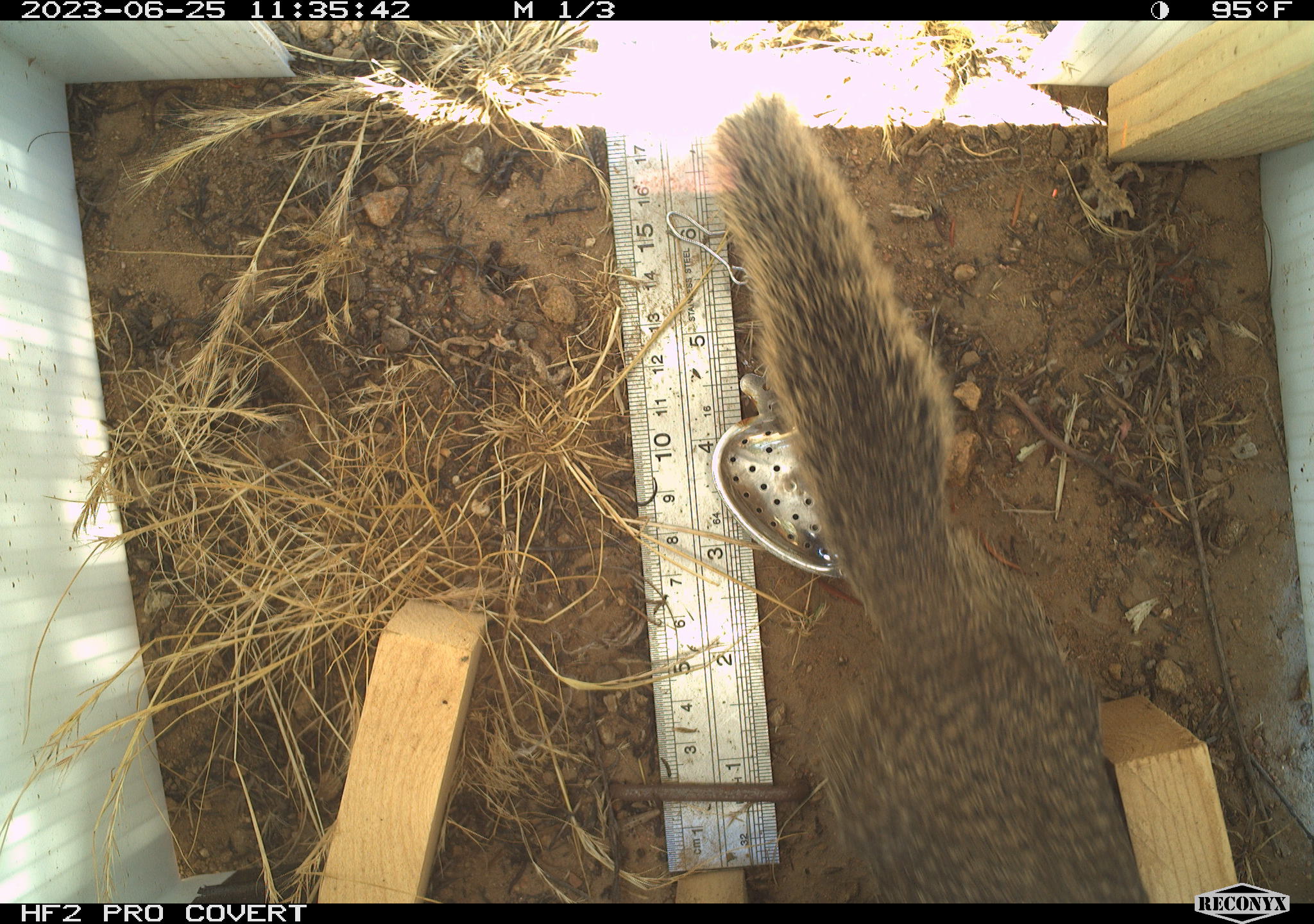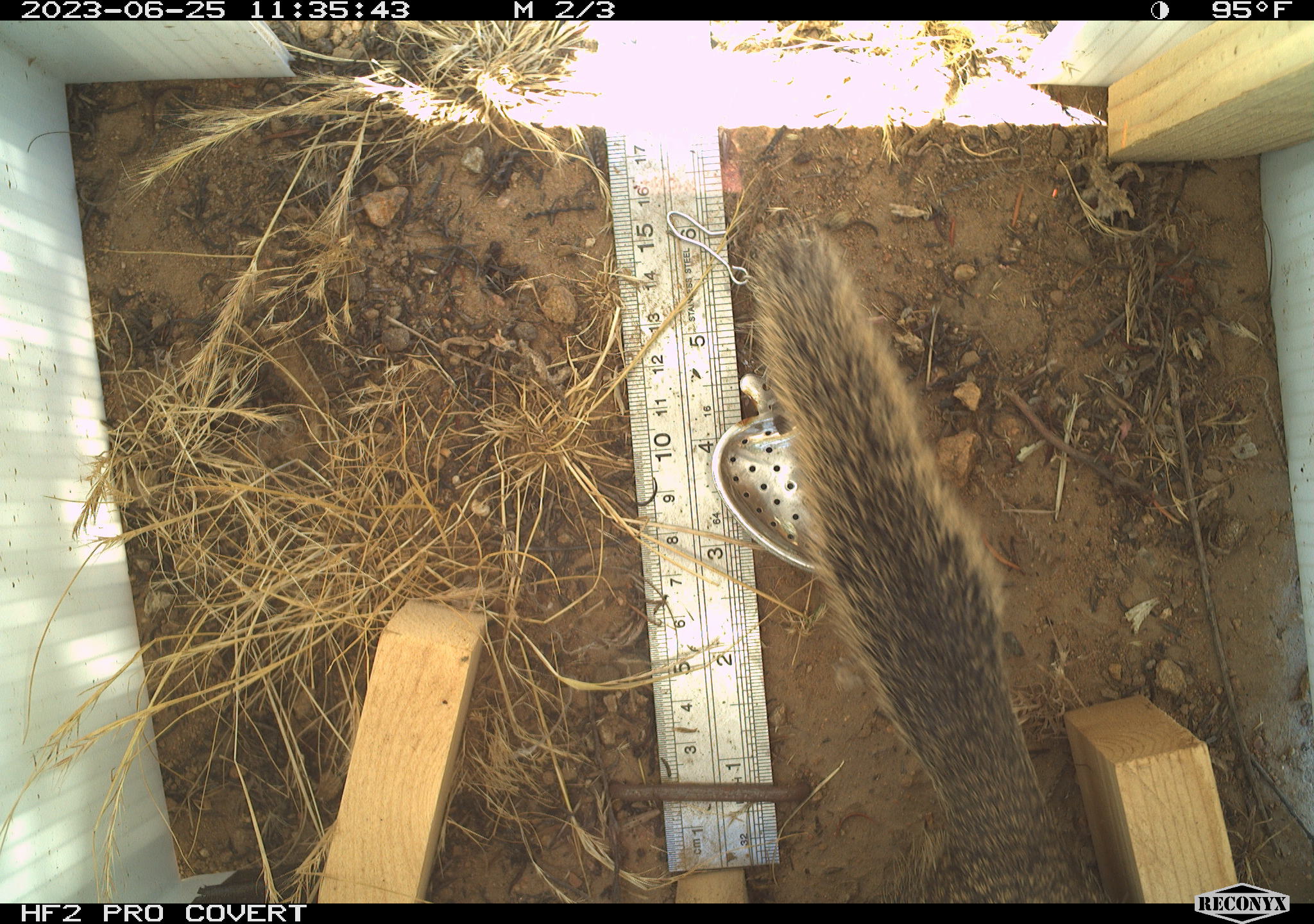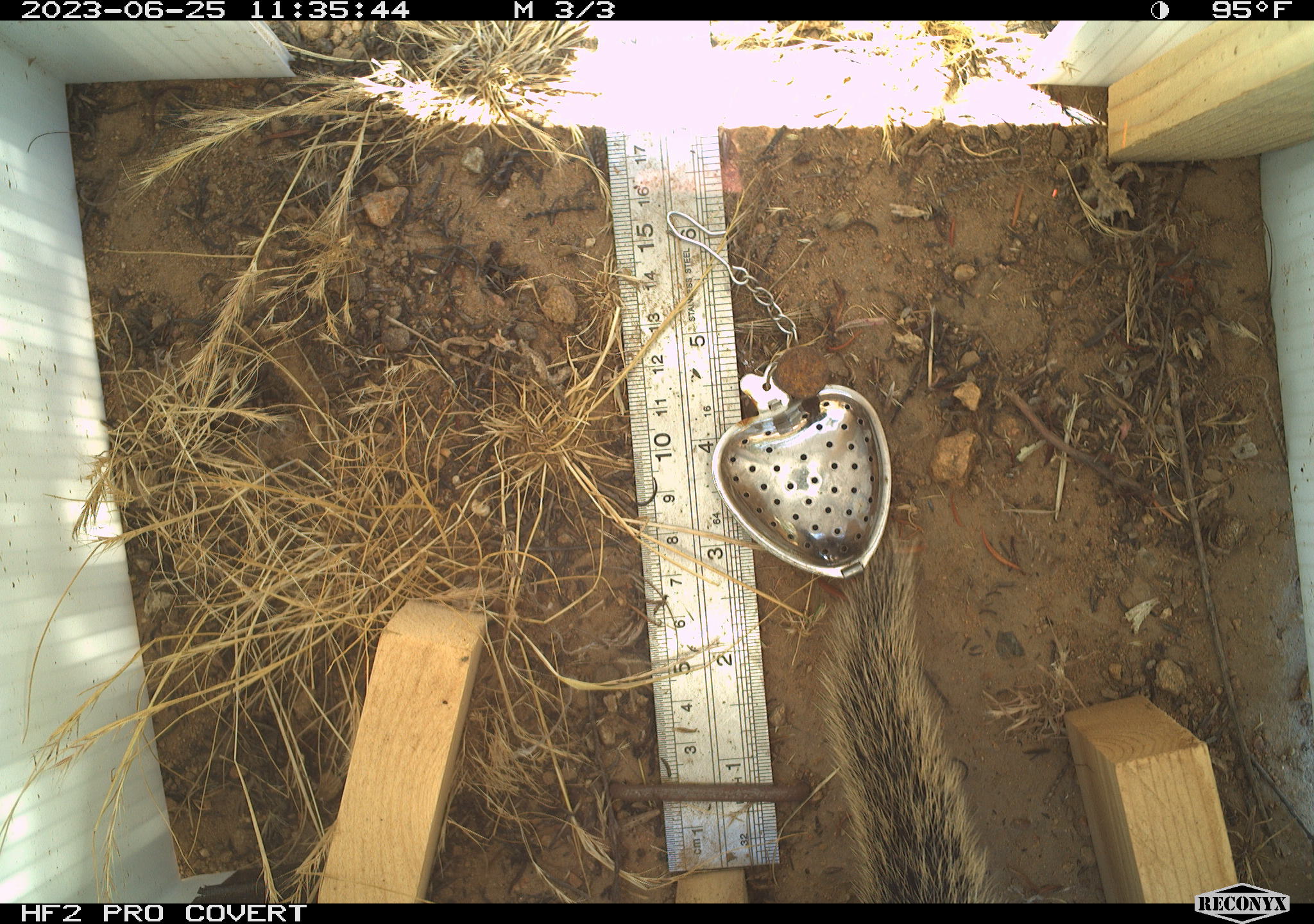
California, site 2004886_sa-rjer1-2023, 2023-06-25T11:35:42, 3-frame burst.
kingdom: Animalia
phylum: Chordata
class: Mammalia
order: Rodentia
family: Sciuridae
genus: Otospermophilus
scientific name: Otospermophilus beecheyi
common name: california ground squirrel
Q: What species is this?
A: California ground squirrel (Otospermophilus beecheyi).